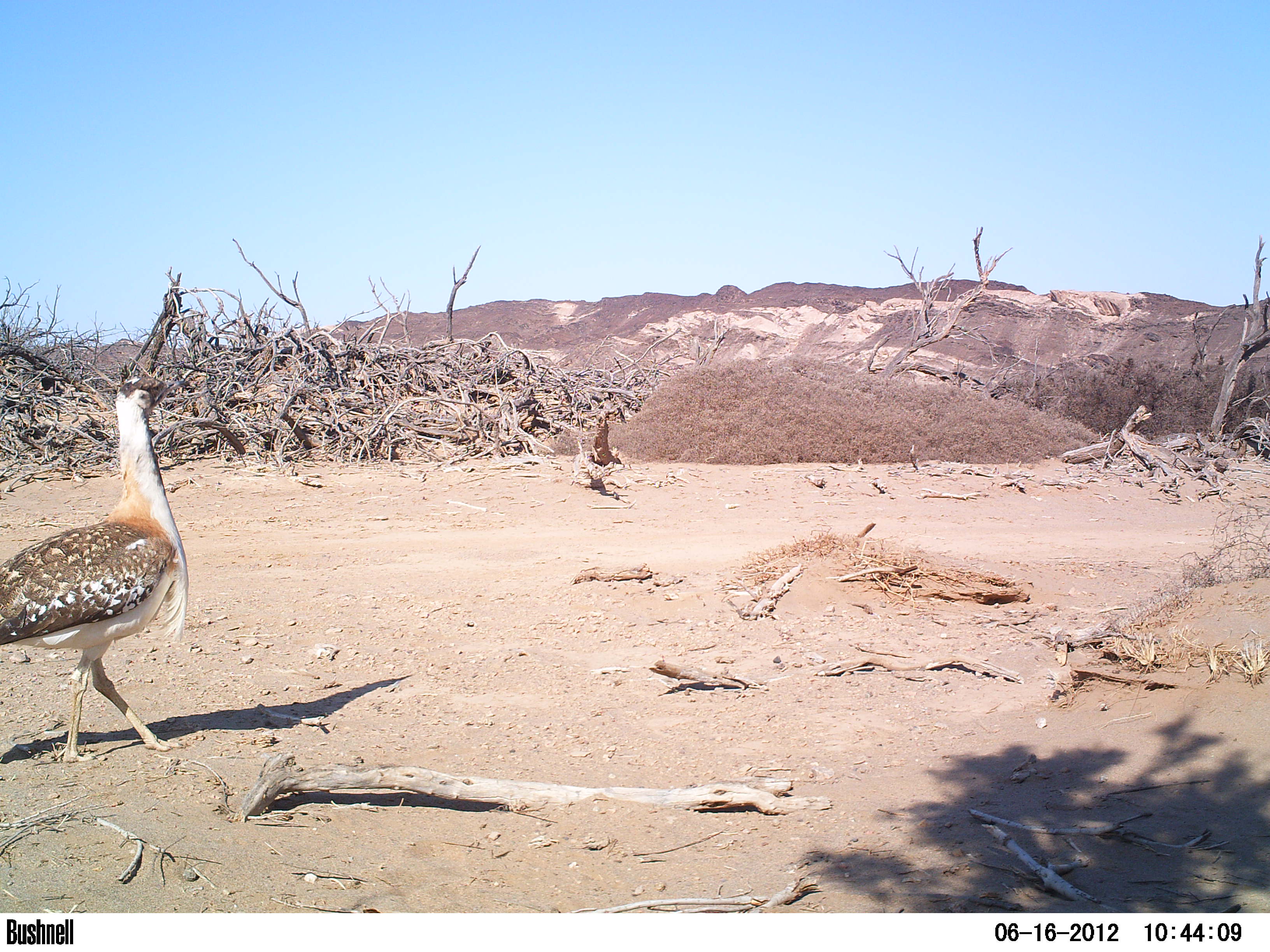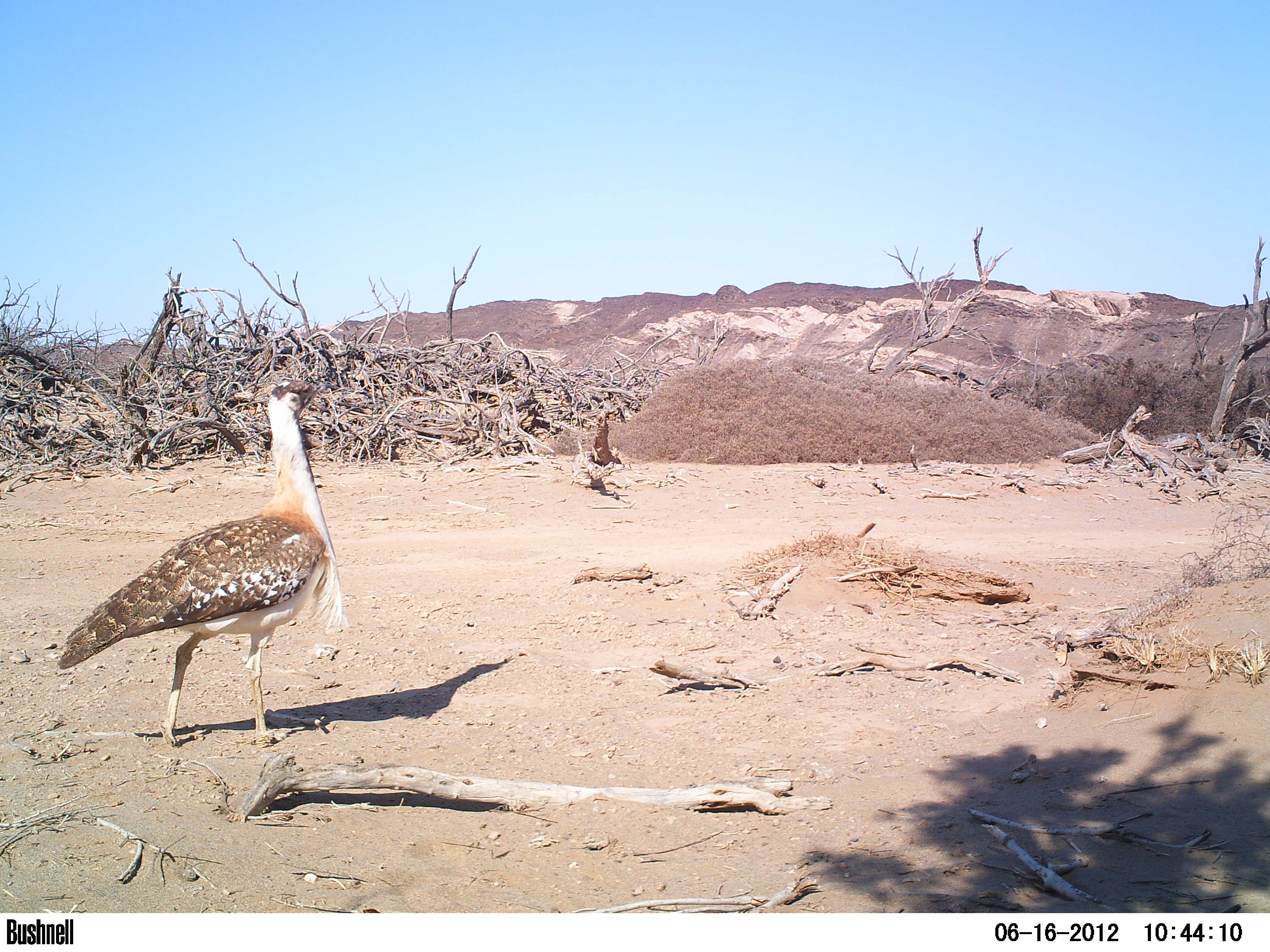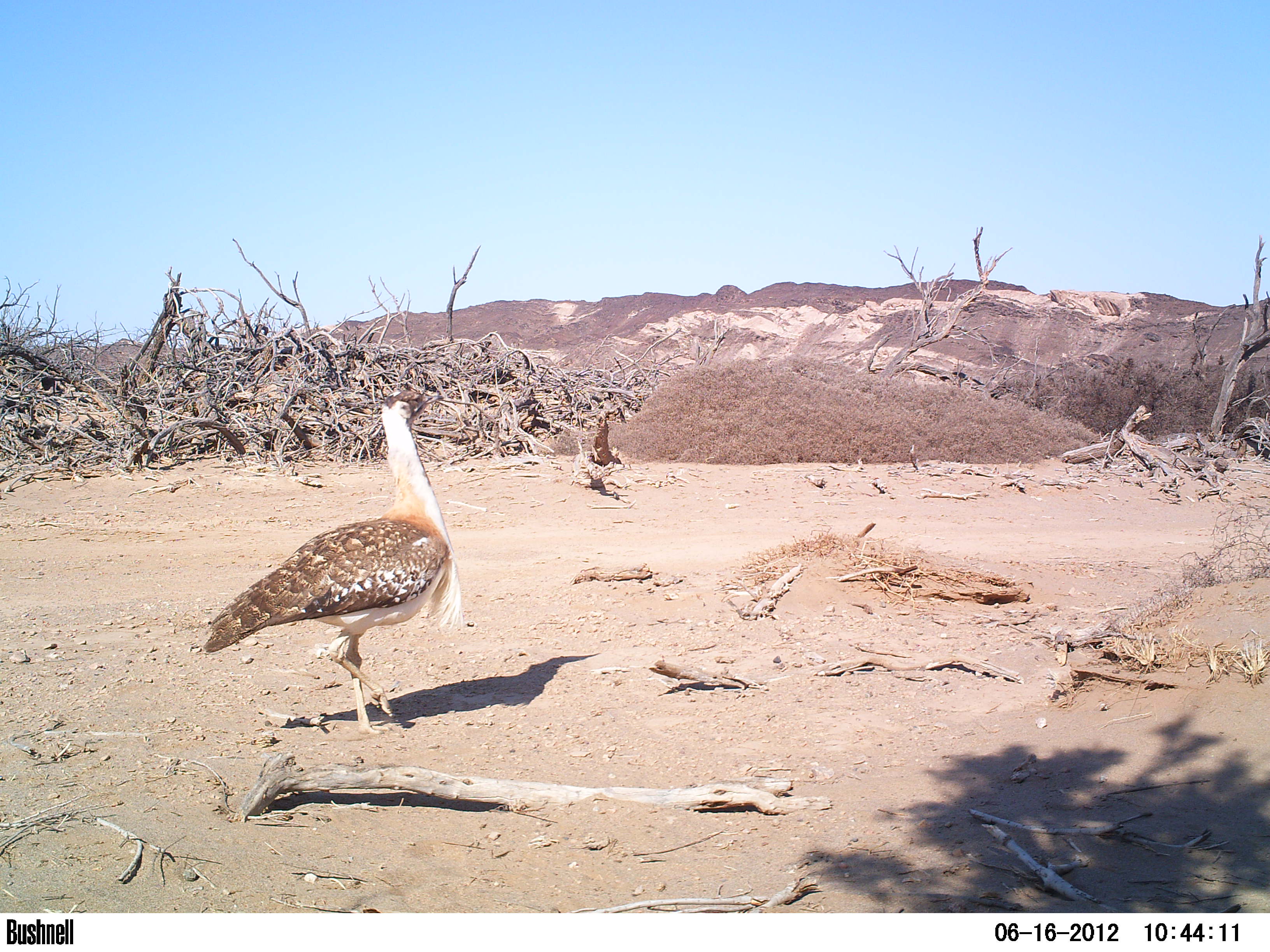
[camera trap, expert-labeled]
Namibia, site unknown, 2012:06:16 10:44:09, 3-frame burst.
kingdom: Animalia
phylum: Chordata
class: Aves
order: Otidiformes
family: Otididae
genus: Neotis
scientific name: Neotis ludwigii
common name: ludwig's bustard